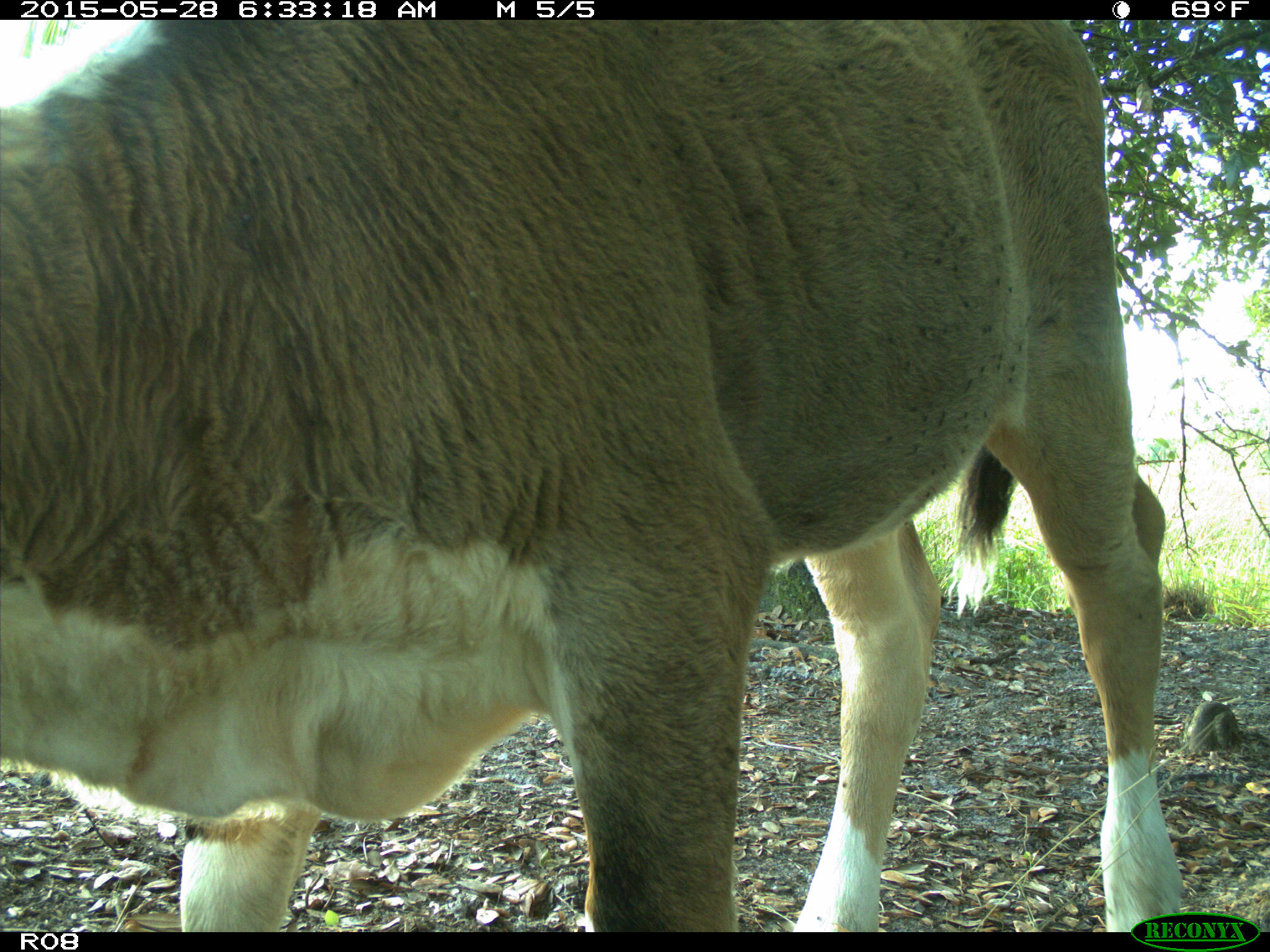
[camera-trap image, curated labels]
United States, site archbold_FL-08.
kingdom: Animalia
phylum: Chordata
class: Mammalia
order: Artiodactyla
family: Bovidae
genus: Bos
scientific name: Bos taurus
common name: domestic cow